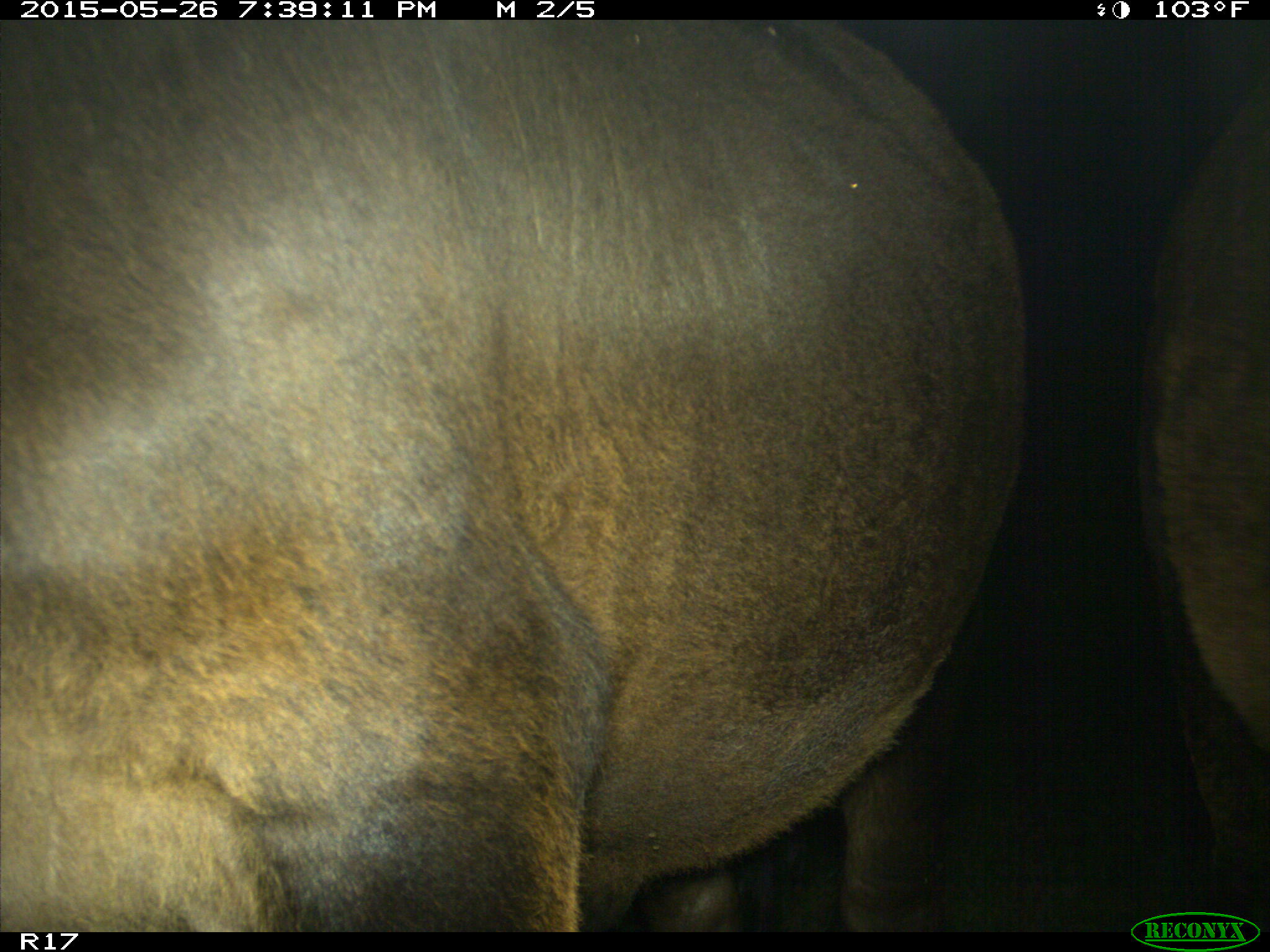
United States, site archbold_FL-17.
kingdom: Animalia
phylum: Chordata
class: Mammalia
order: Artiodactyla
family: Bovidae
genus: Bos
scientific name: Bos taurus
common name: domestic cow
Bos taurus (domestic cow).